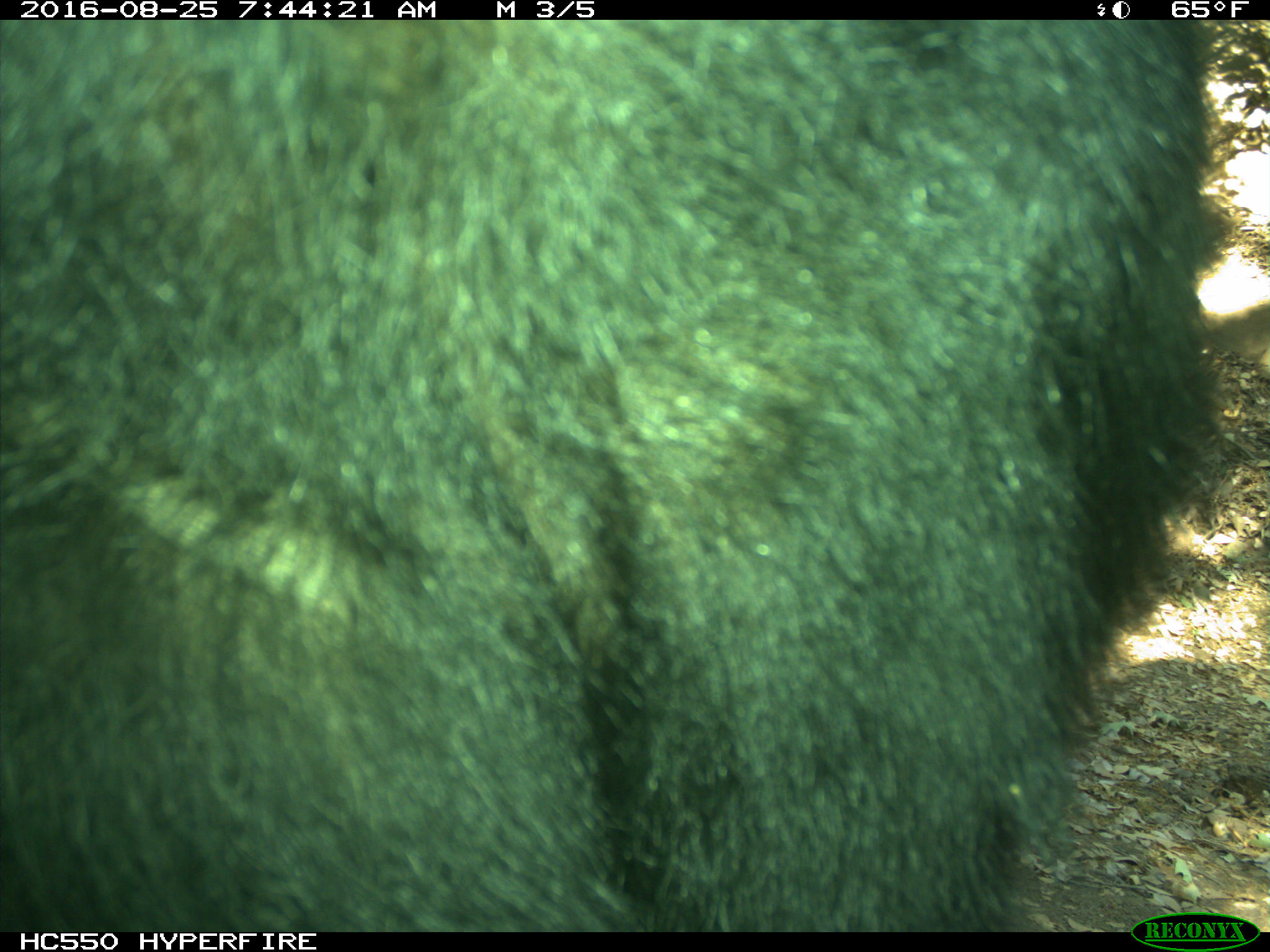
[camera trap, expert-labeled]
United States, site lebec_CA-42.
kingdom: Animalia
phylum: Chordata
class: Mammalia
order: Carnivora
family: Ursidae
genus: Ursus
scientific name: Ursus americanus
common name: american black bear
Ursus americanus (american black bear).